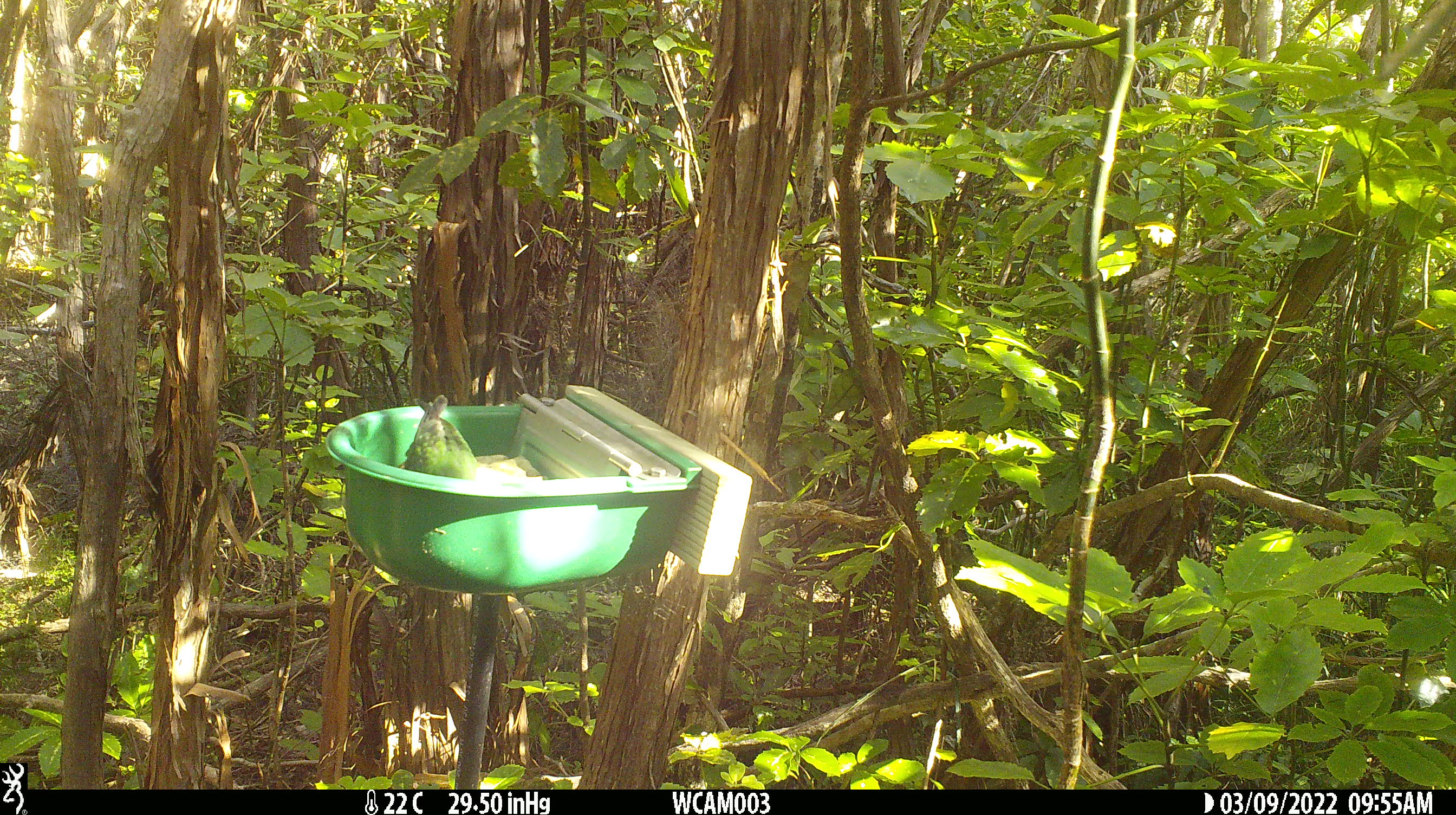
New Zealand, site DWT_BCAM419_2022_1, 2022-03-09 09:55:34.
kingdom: Animalia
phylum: Chordata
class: Aves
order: Psittaciformes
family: Psittaculidae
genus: Cyanoramphus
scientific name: Cyanoramphus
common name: parakeet